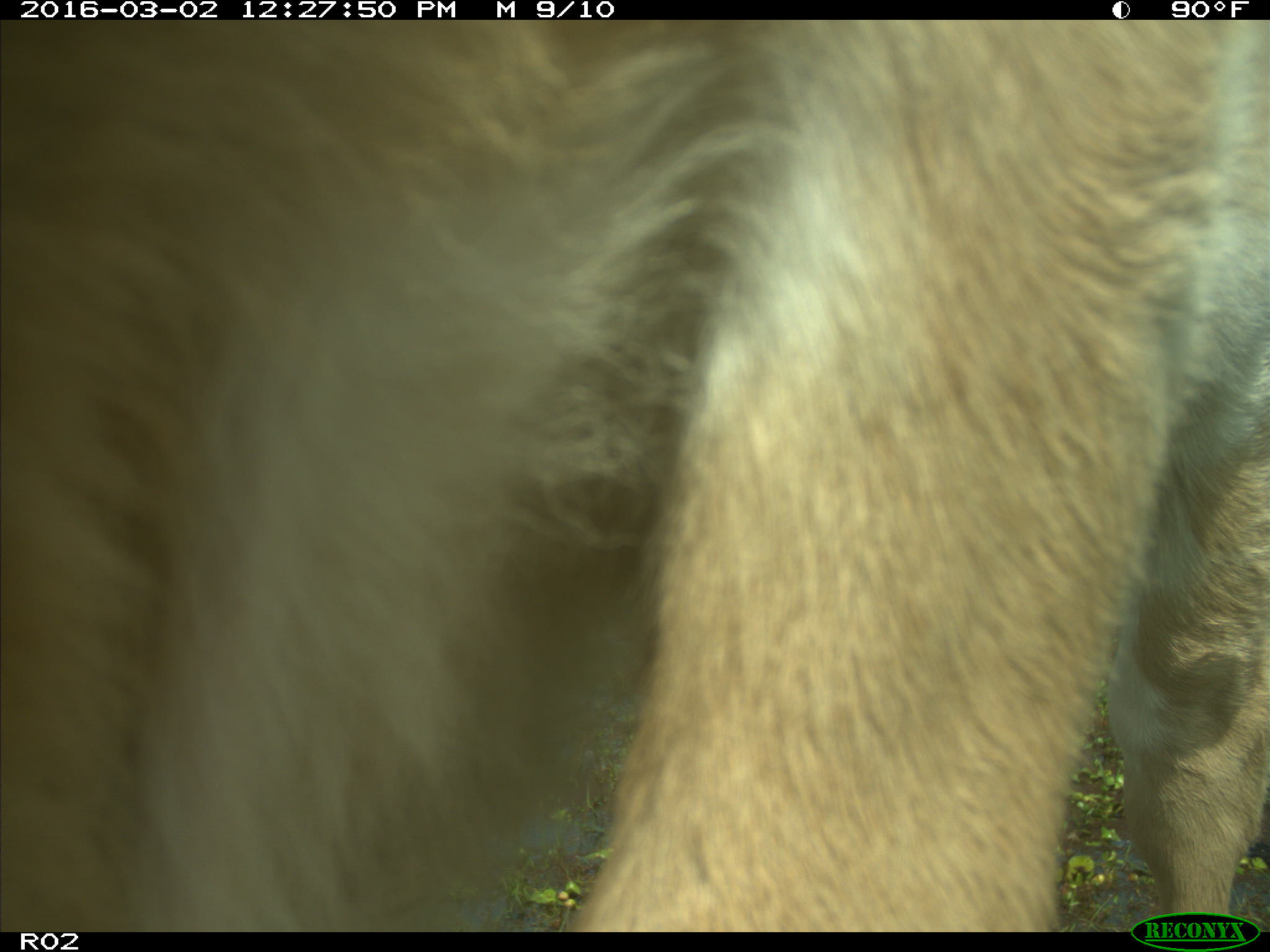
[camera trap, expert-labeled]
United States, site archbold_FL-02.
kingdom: Animalia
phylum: Chordata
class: Mammalia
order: Artiodactyla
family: Bovidae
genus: Bos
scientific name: Bos taurus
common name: domestic cow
Bos taurus (domestic cow).